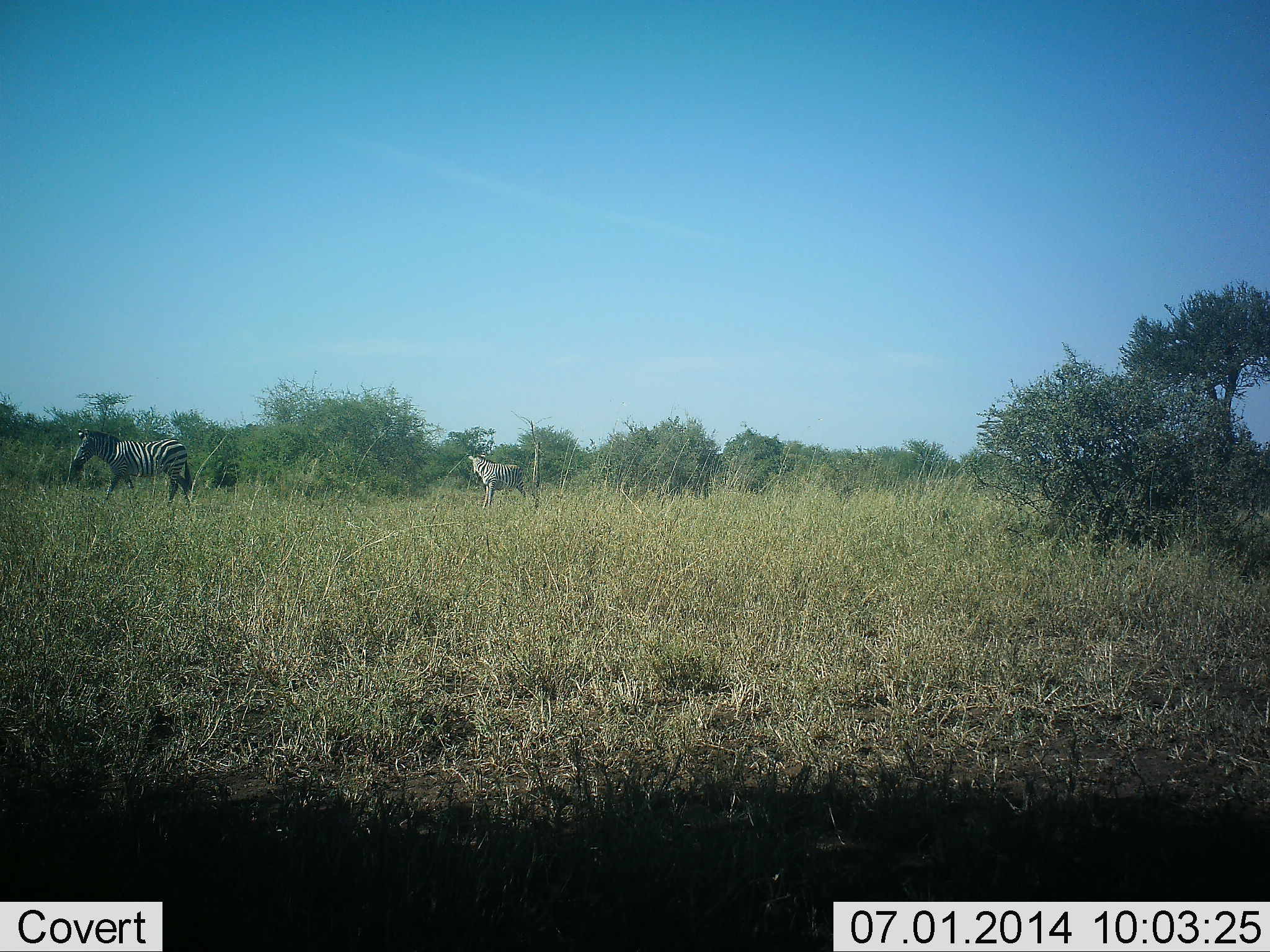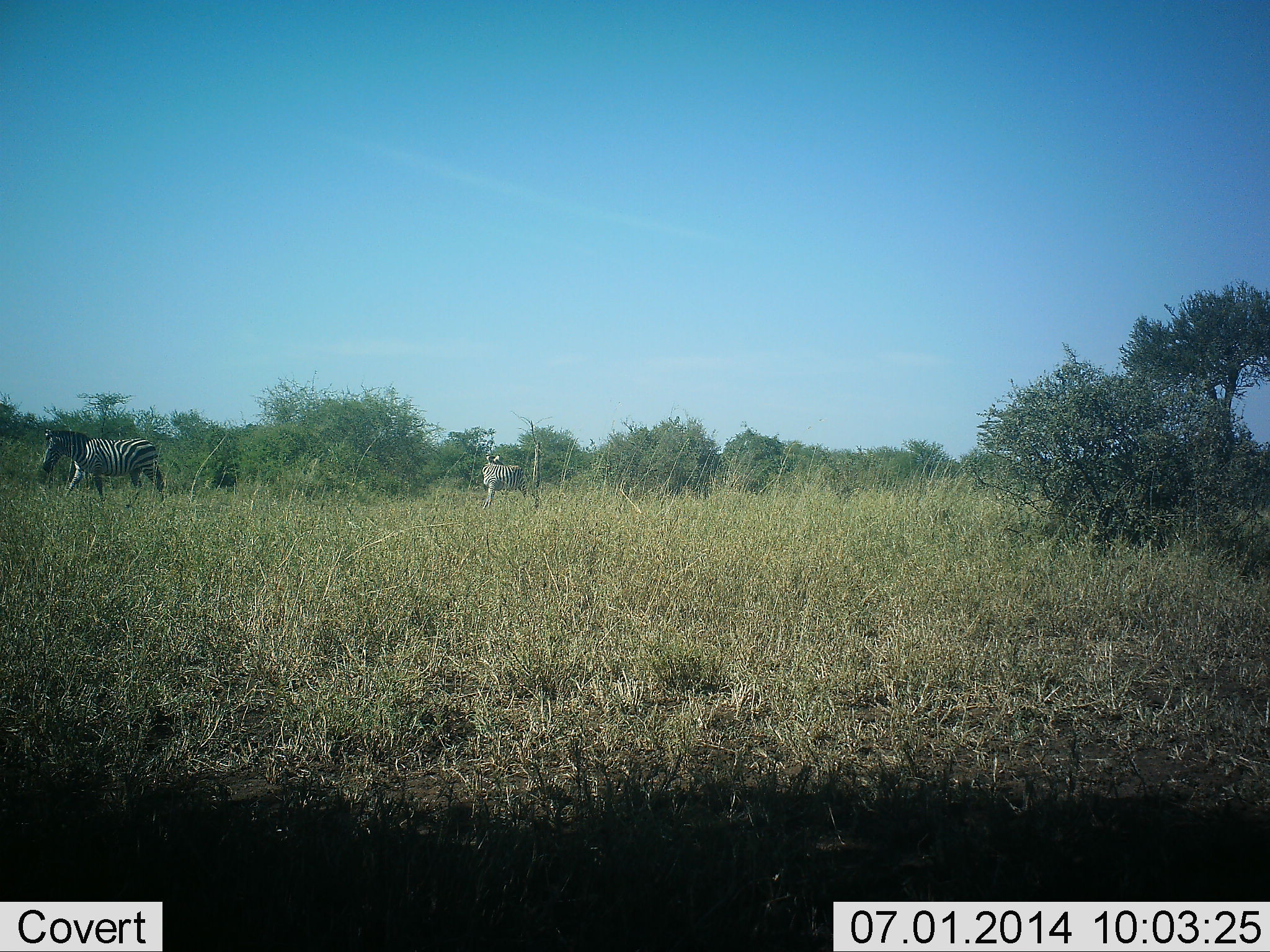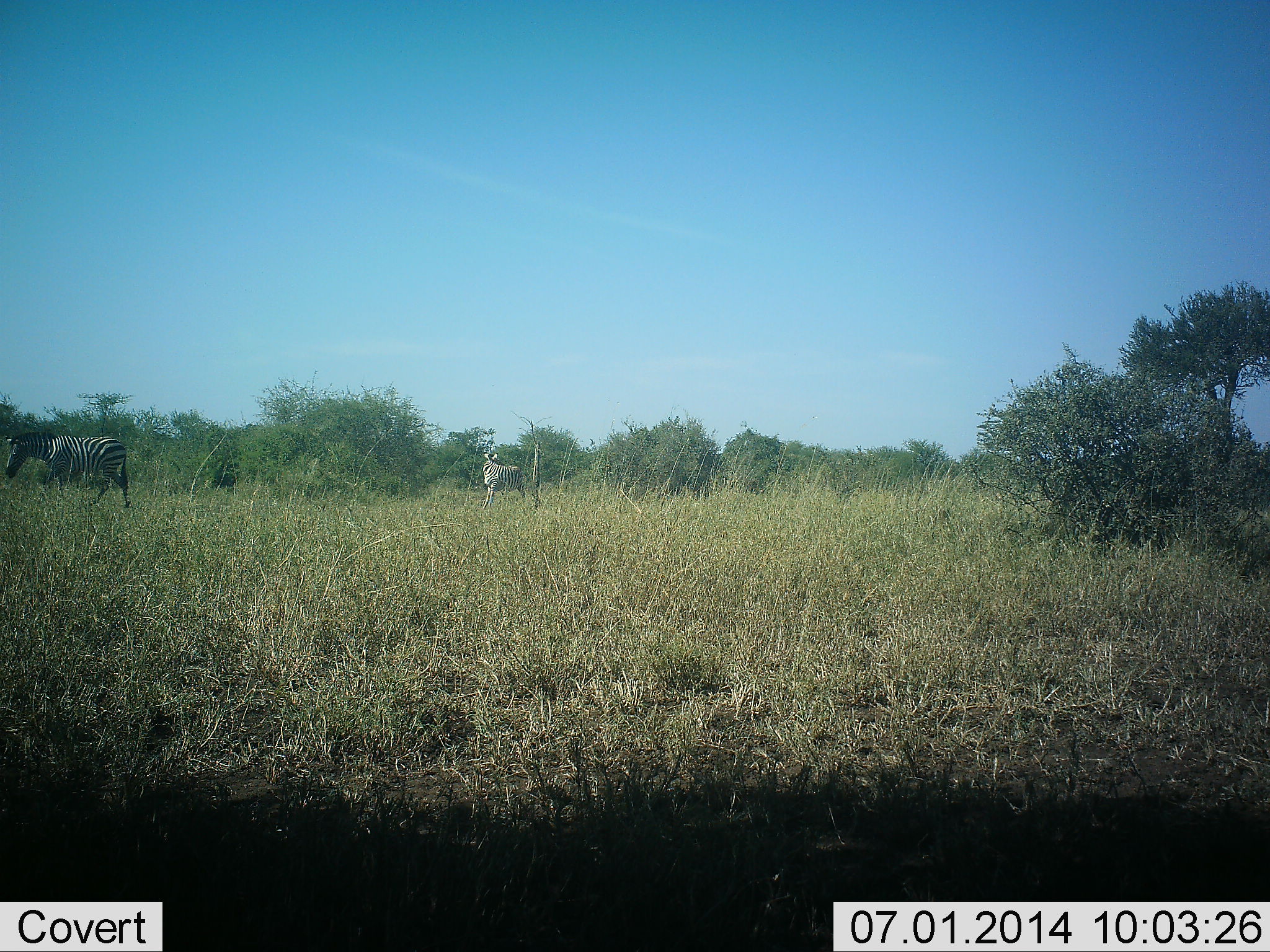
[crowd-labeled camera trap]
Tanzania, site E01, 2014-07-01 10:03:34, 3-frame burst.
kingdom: Animalia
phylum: Chordata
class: Mammalia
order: Perissodactyla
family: Equidae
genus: Equus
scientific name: Equus quagga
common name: plains zebra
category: zebra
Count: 2.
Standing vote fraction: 90%.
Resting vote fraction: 0%.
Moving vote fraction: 80%.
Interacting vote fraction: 0%.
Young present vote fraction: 0%.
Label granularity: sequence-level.